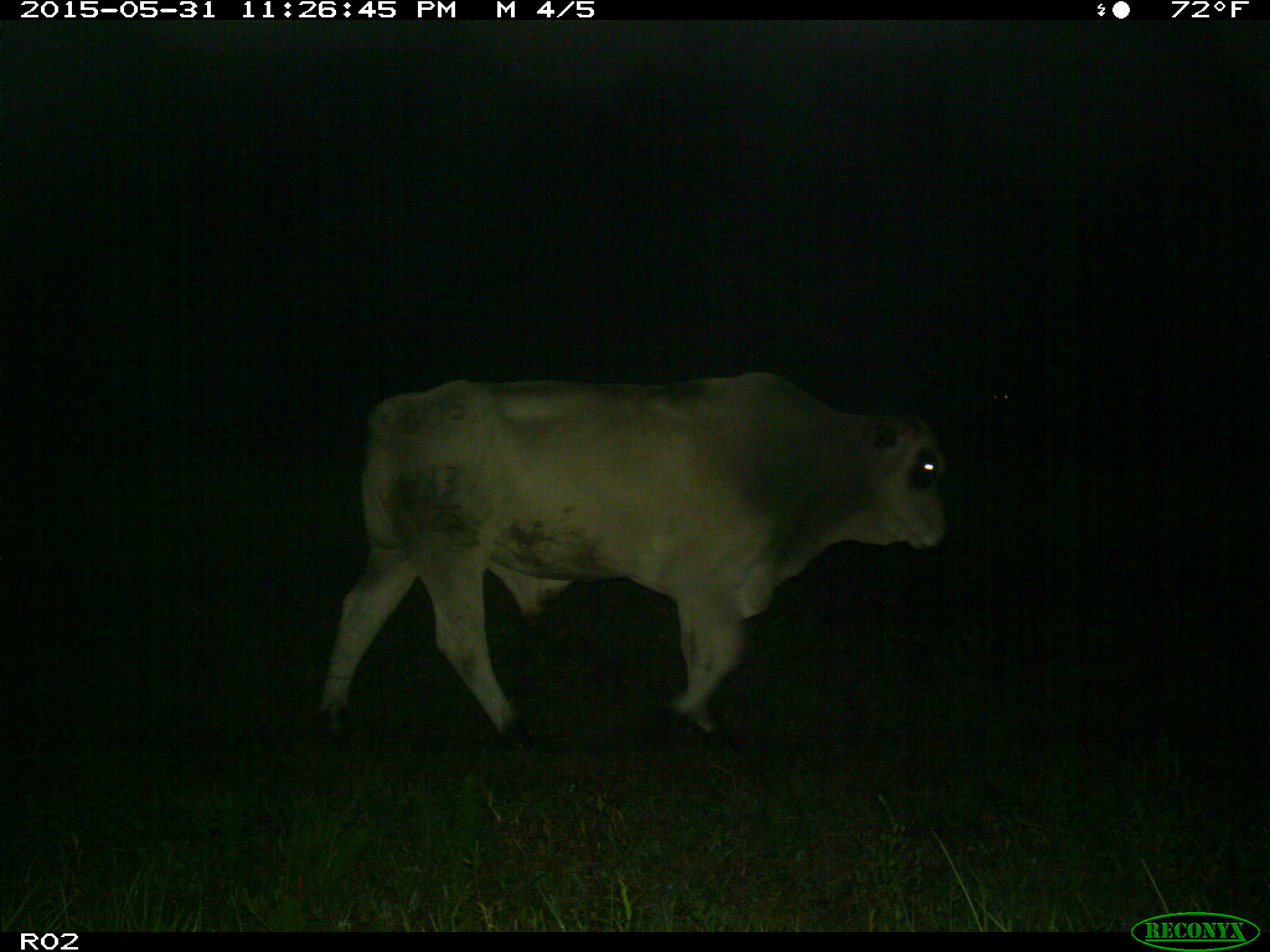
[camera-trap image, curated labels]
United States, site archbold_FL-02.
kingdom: Animalia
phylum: Chordata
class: Mammalia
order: Artiodactyla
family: Bovidae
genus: Bos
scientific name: Bos taurus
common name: domestic cow